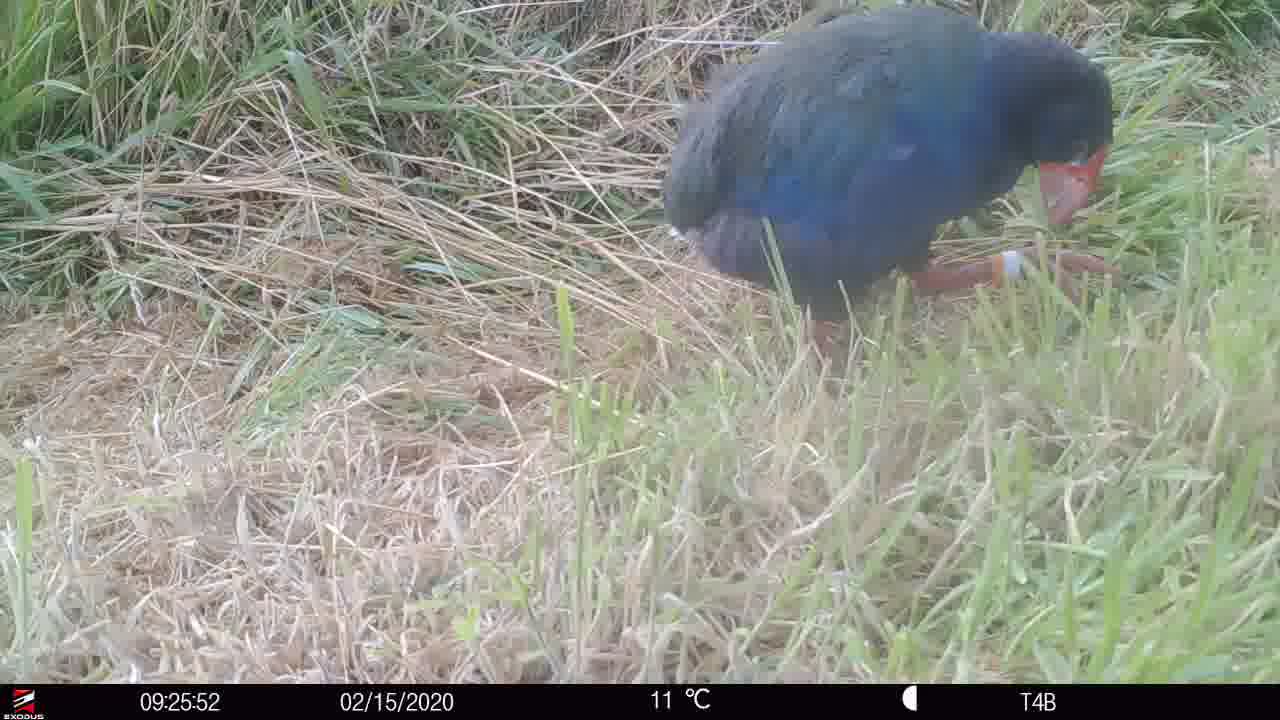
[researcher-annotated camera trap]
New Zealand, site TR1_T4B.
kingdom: Animalia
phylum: Chordata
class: Aves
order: Gruiformes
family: Rallidae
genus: Porphyrio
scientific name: Porphyrio mantelli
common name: takahe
Takahe (Porphyrio mantelli).